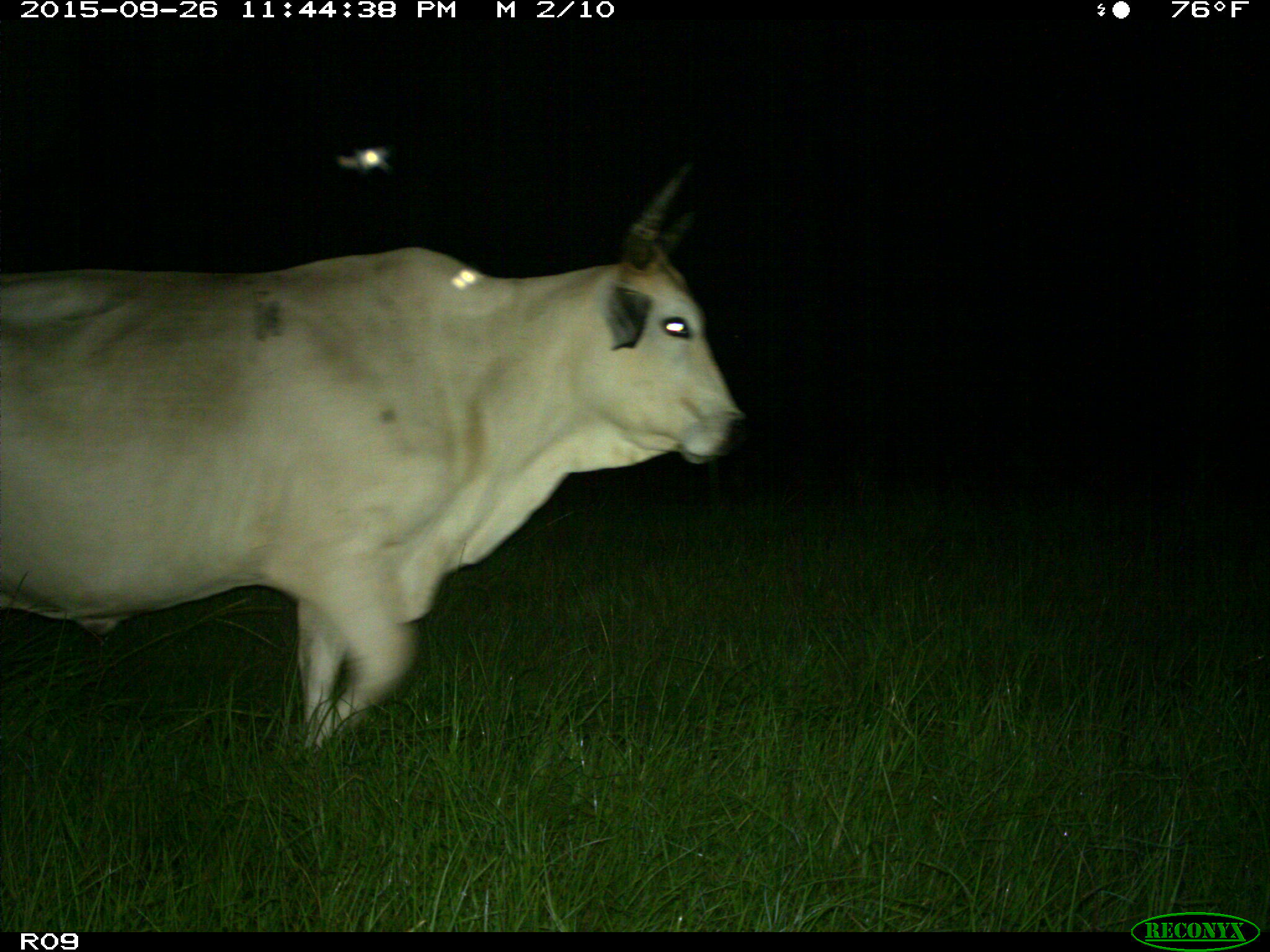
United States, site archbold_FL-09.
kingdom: Animalia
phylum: Chordata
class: Mammalia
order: Artiodactyla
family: Bovidae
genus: Bos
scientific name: Bos taurus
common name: domestic cow